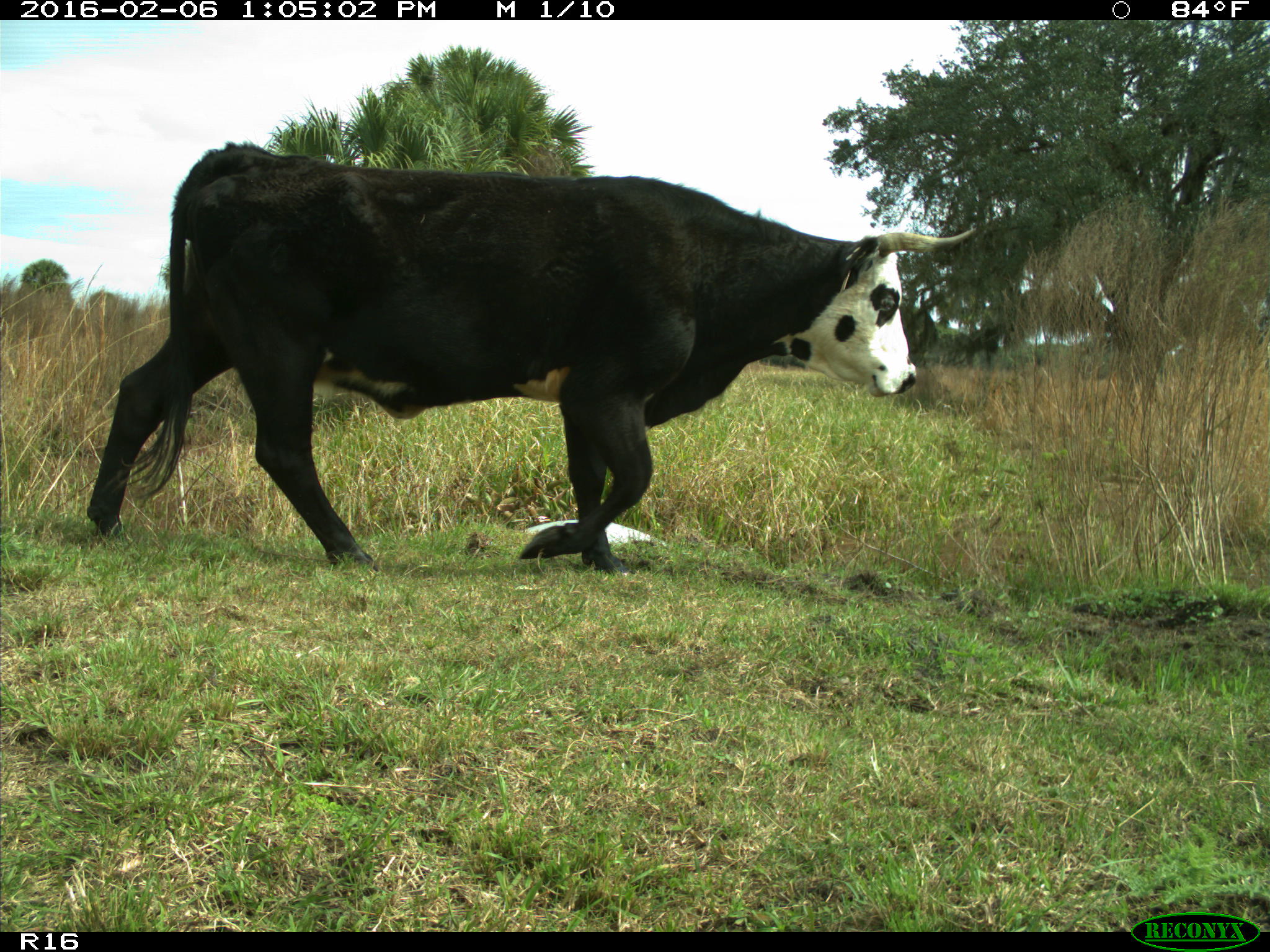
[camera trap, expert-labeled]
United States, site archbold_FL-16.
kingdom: Animalia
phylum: Chordata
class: Mammalia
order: Artiodactyla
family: Bovidae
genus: Bos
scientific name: Bos taurus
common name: domestic cow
Bos taurus (domestic cow).